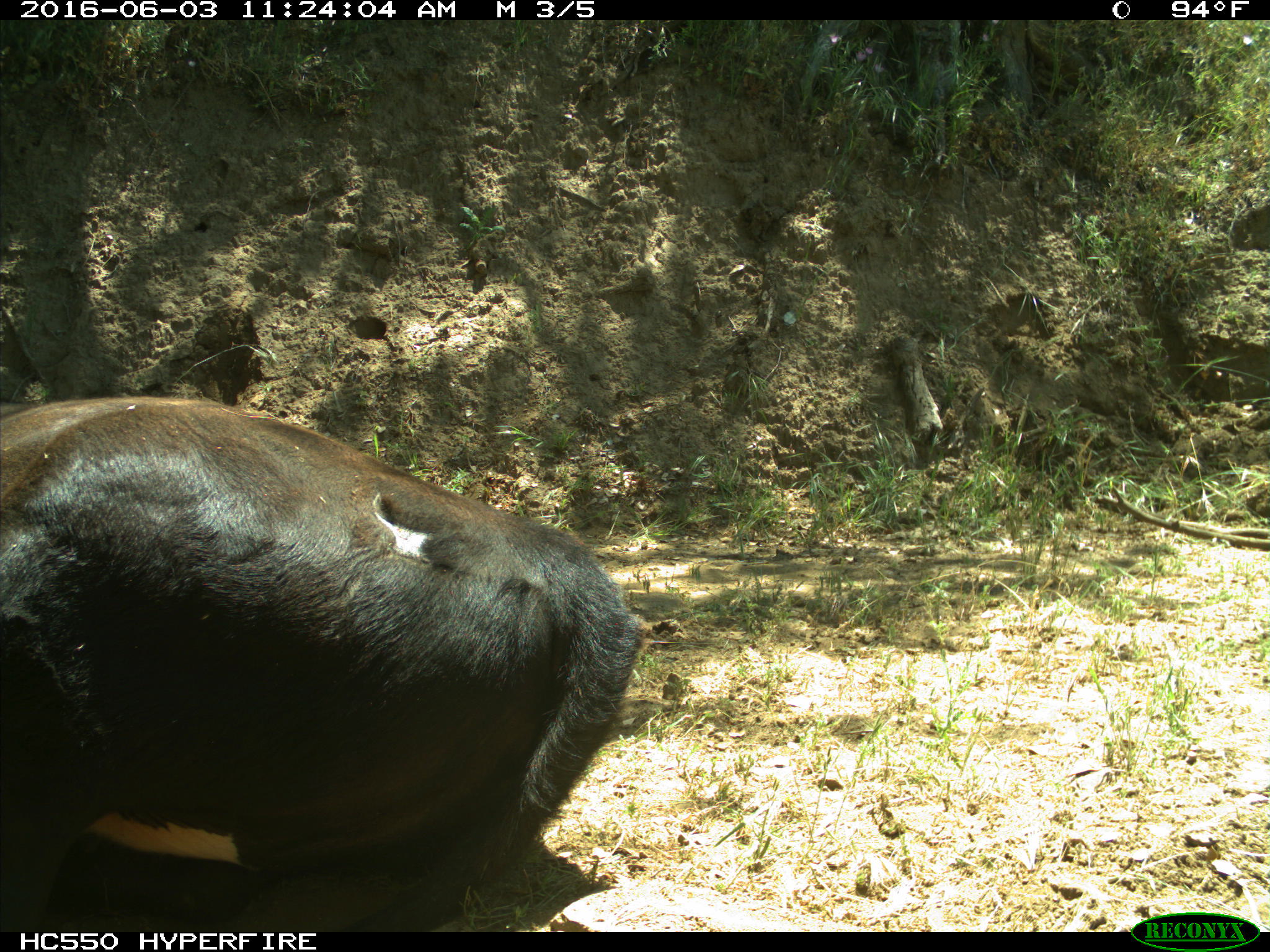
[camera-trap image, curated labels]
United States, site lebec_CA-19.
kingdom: Animalia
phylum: Chordata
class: Mammalia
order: Artiodactyla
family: Bovidae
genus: Bos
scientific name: Bos taurus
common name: domestic cow